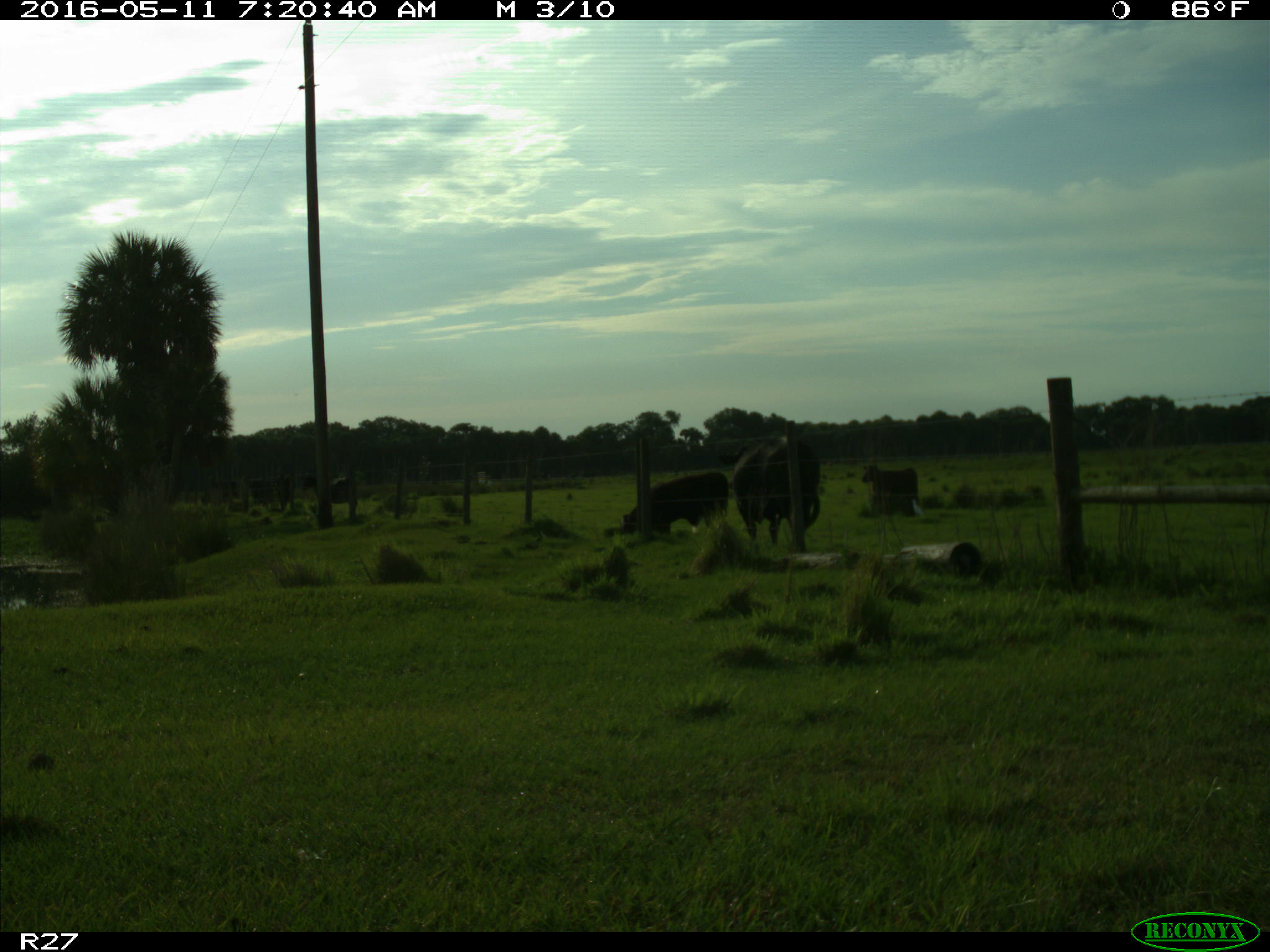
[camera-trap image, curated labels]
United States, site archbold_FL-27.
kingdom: Animalia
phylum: Chordata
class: Mammalia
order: Artiodactyla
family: Bovidae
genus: Bos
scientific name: Bos taurus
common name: domestic cow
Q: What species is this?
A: Bos taurus (domestic cow).